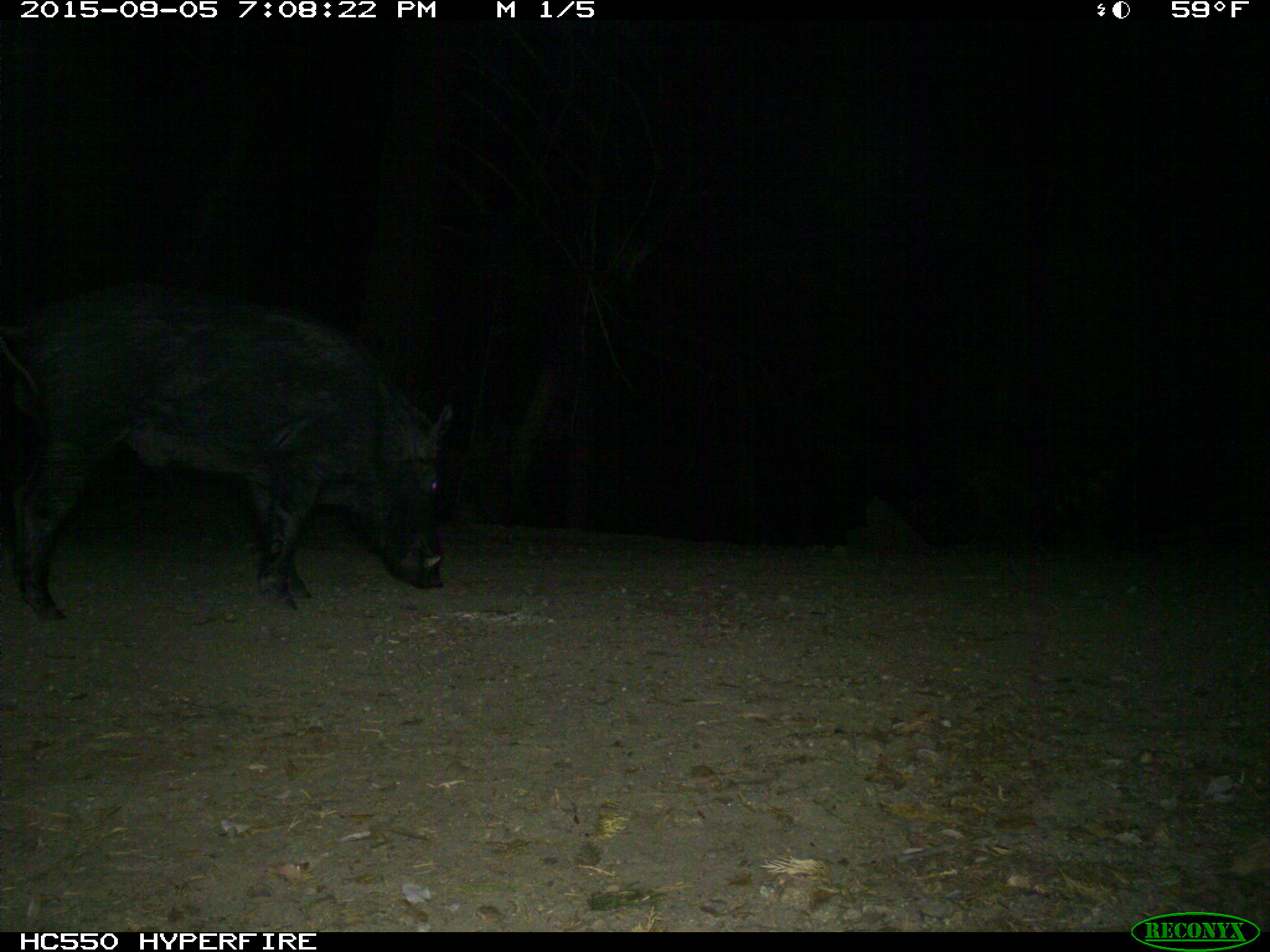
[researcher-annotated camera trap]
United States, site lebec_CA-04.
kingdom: Animalia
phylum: Chordata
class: Mammalia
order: Artiodactyla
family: Suidae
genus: Sus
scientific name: Sus scrofa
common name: wild boar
Sus scrofa (wild boar).